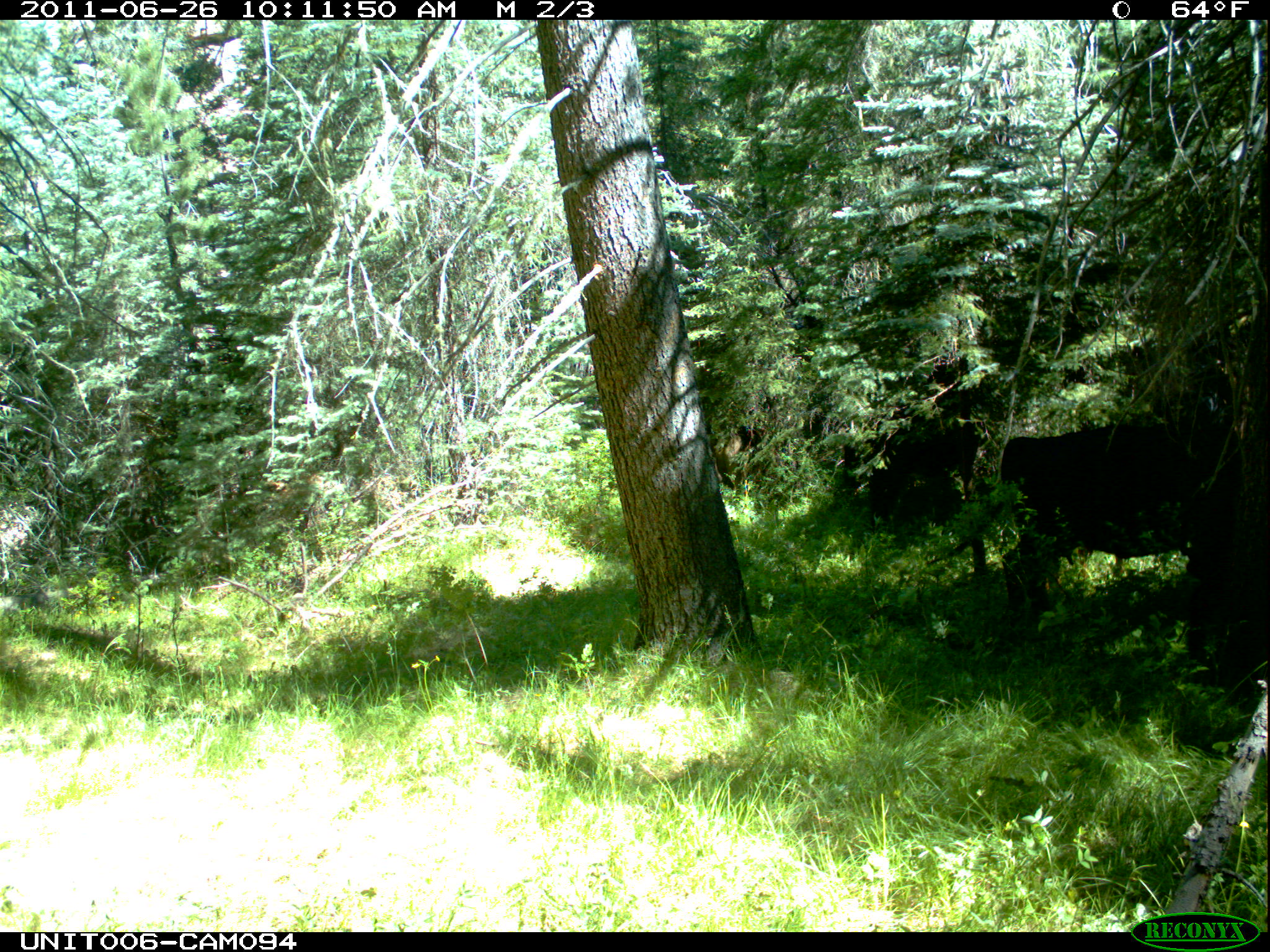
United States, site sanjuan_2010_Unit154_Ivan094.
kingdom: Animalia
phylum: Chordata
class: Mammalia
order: Artiodactyla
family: Bovidae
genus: Bos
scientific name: Bos taurus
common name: domestic cow